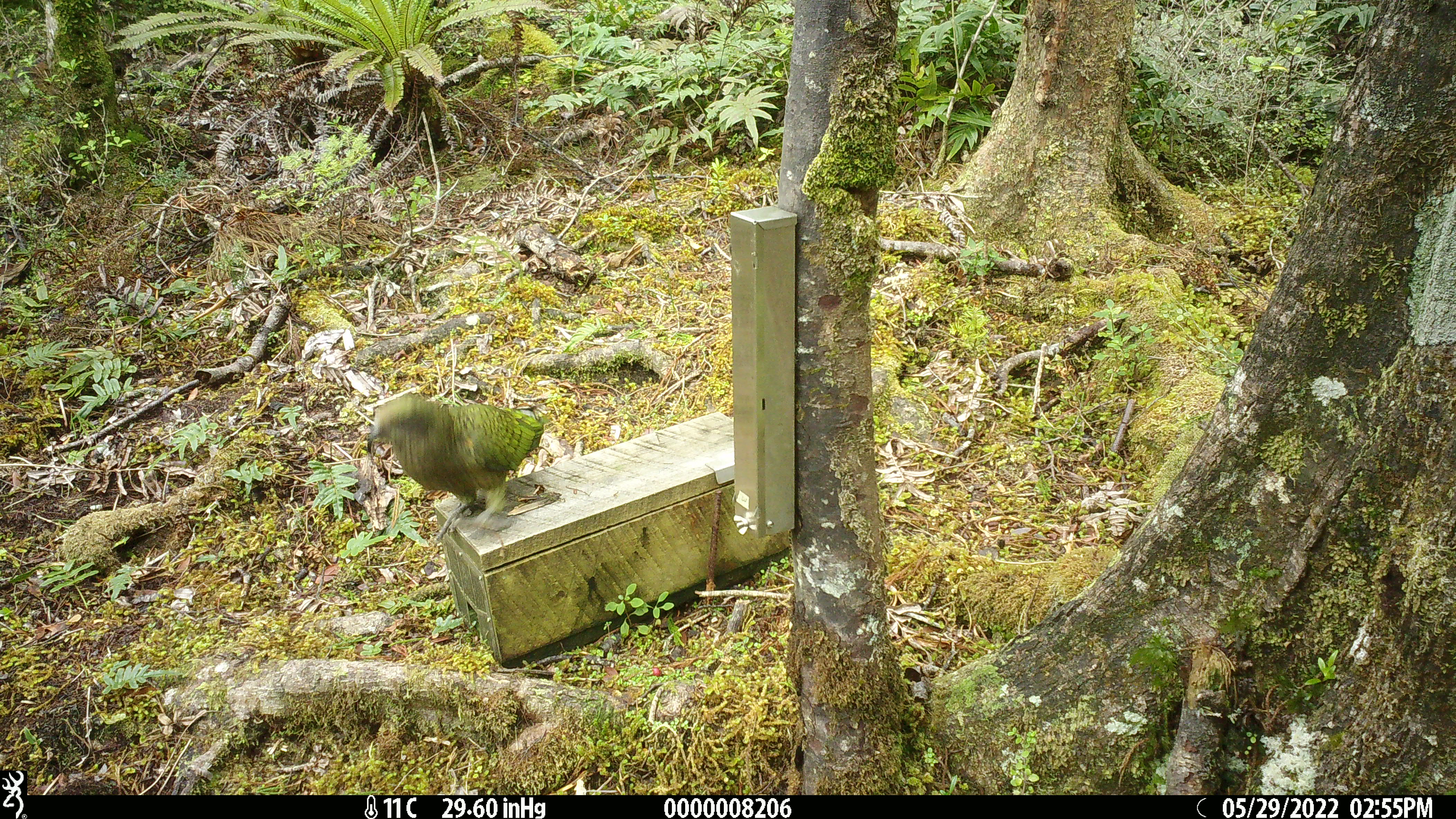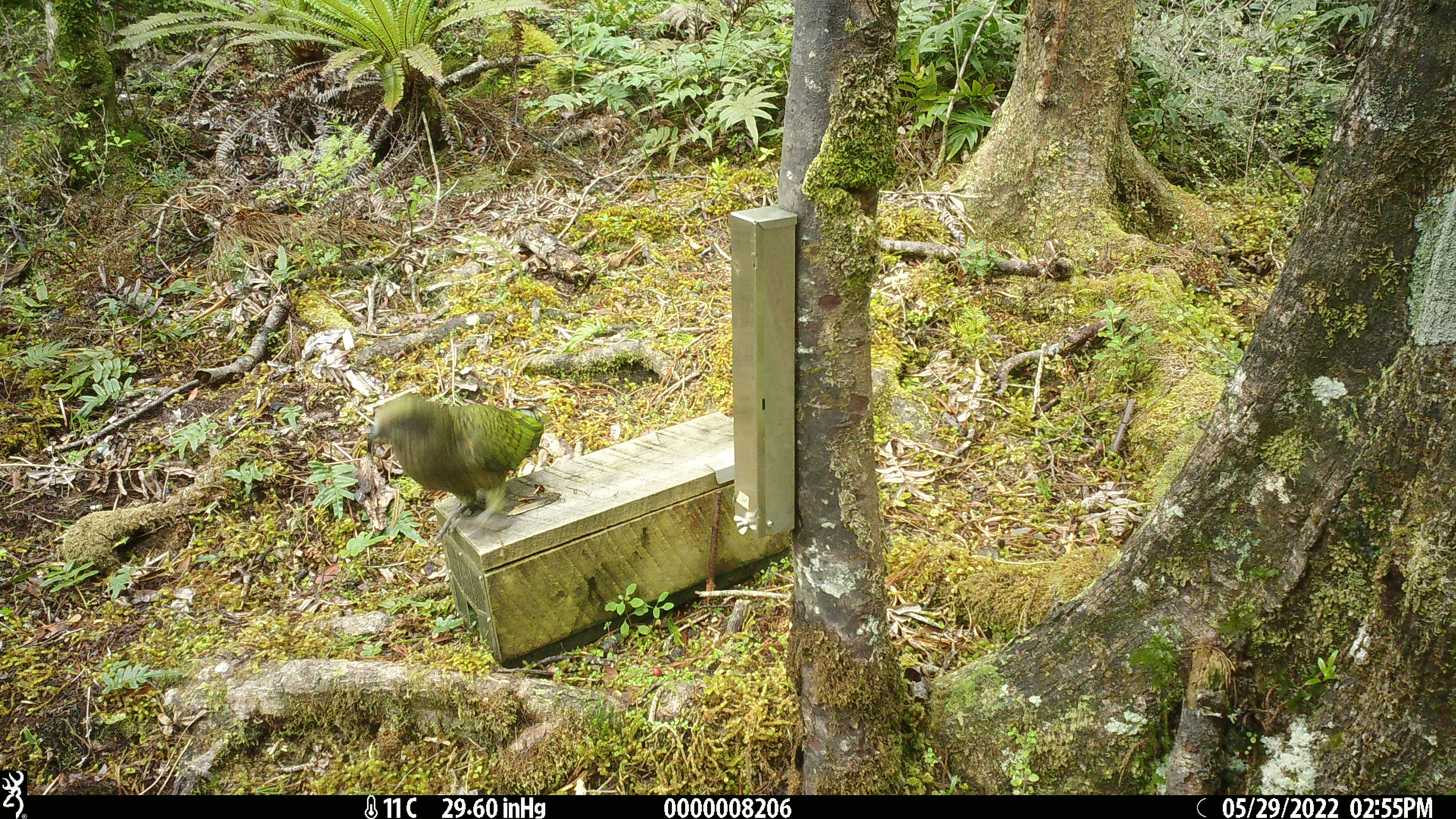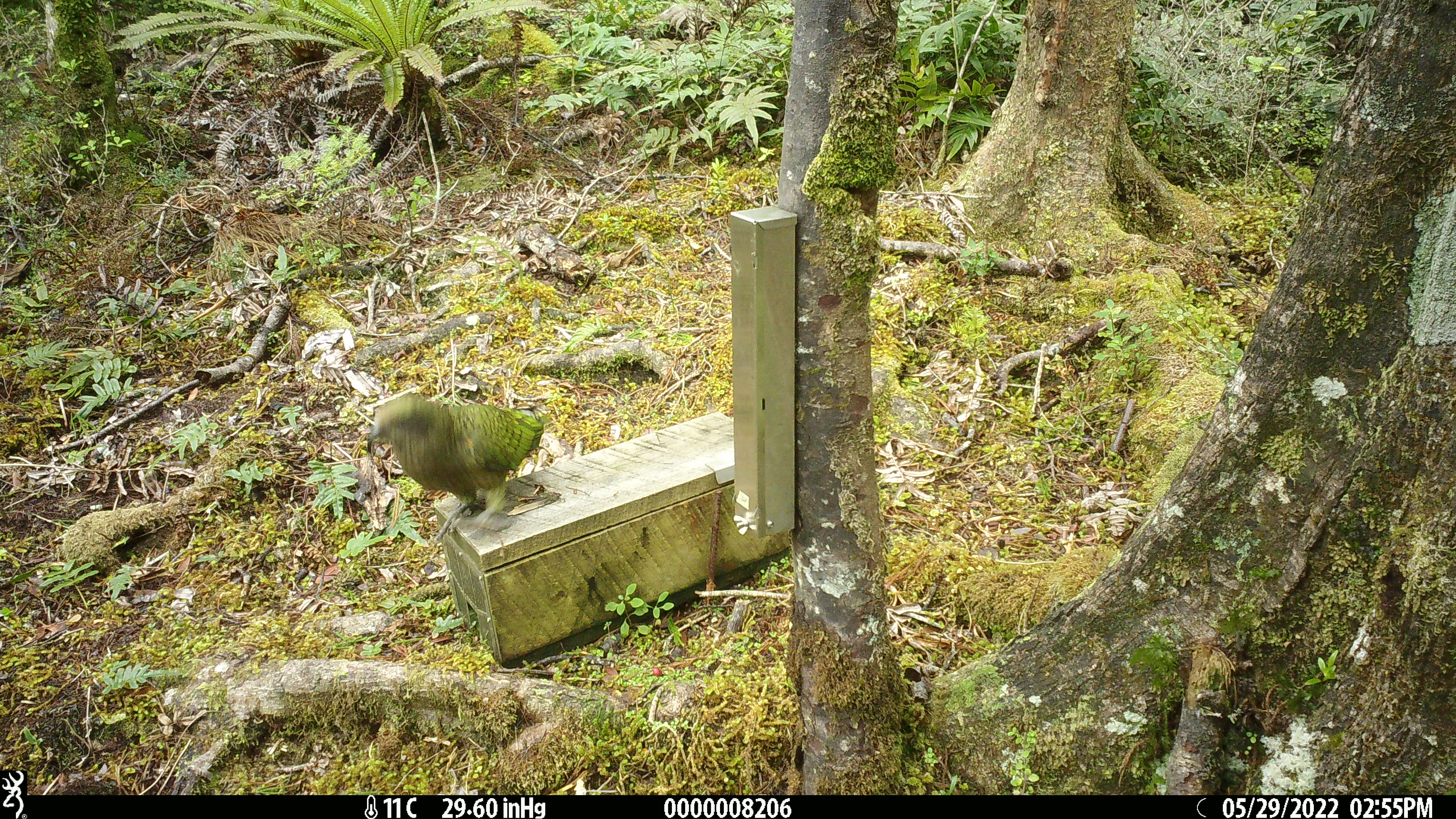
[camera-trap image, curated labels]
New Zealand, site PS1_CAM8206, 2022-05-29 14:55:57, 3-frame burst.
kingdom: Animalia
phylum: Chordata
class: Aves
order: Psittaciformes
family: Strigopidae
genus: Nestor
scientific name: Nestor notabilis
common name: kea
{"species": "kea (Nestor notabilis)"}